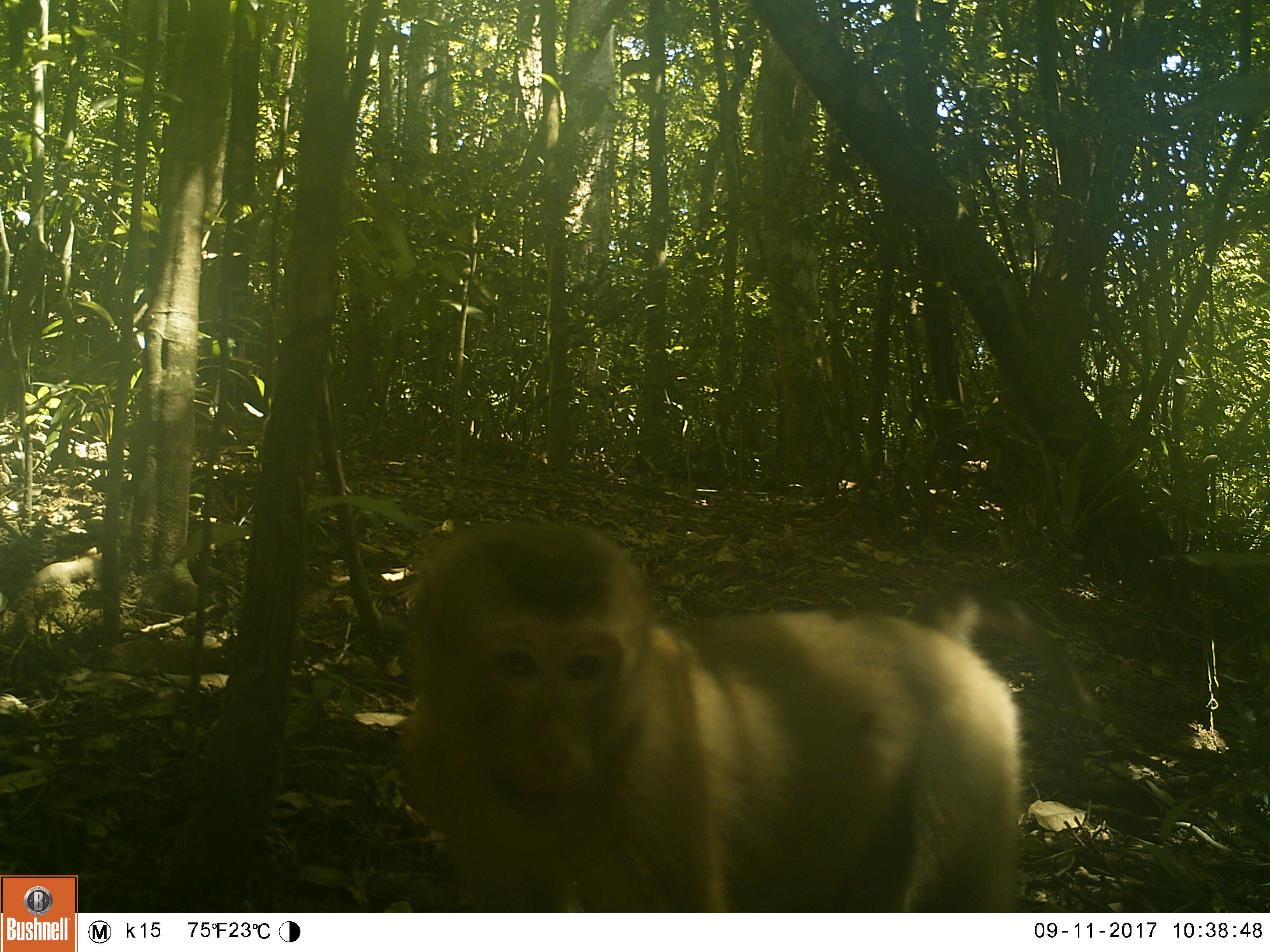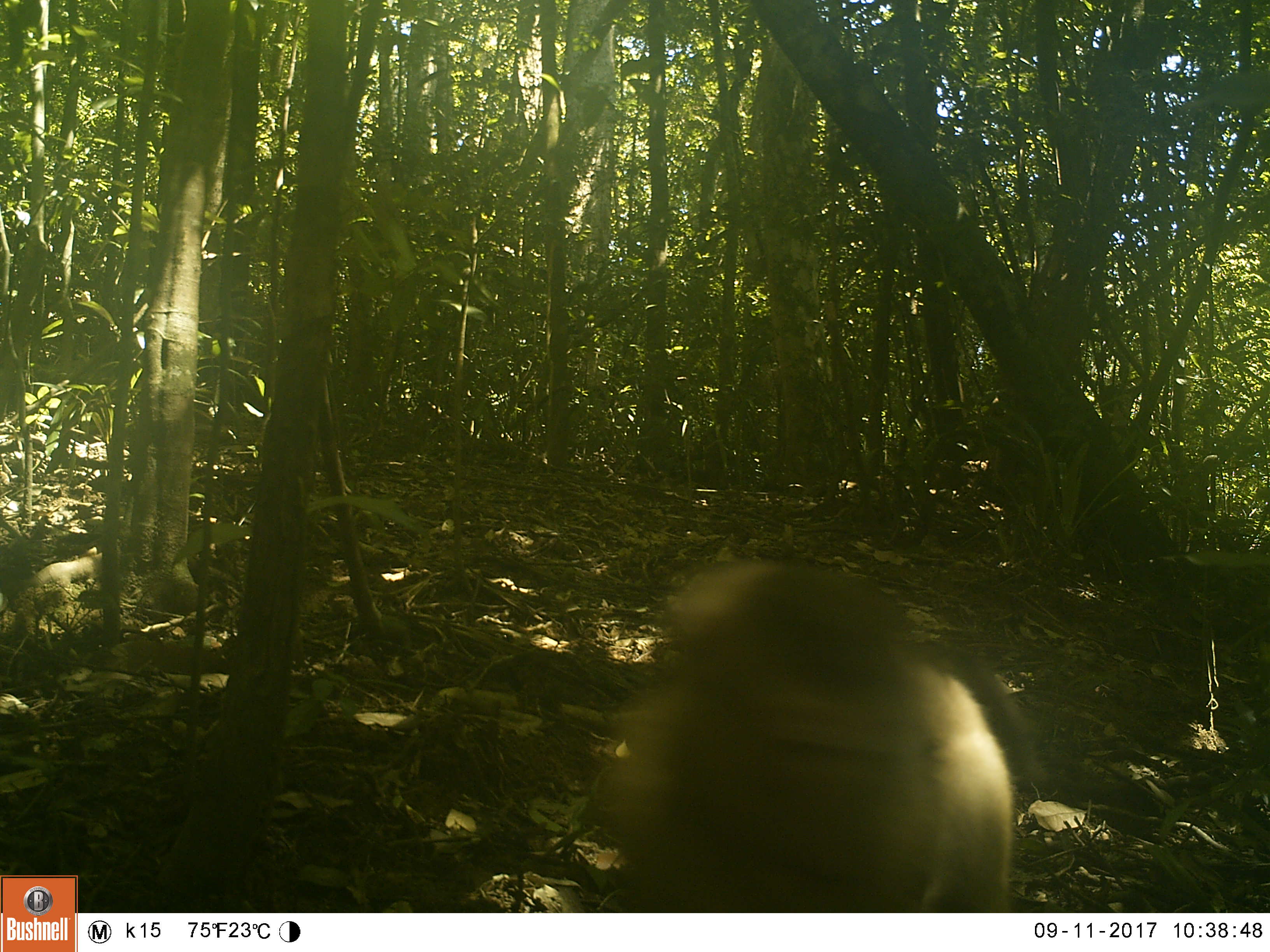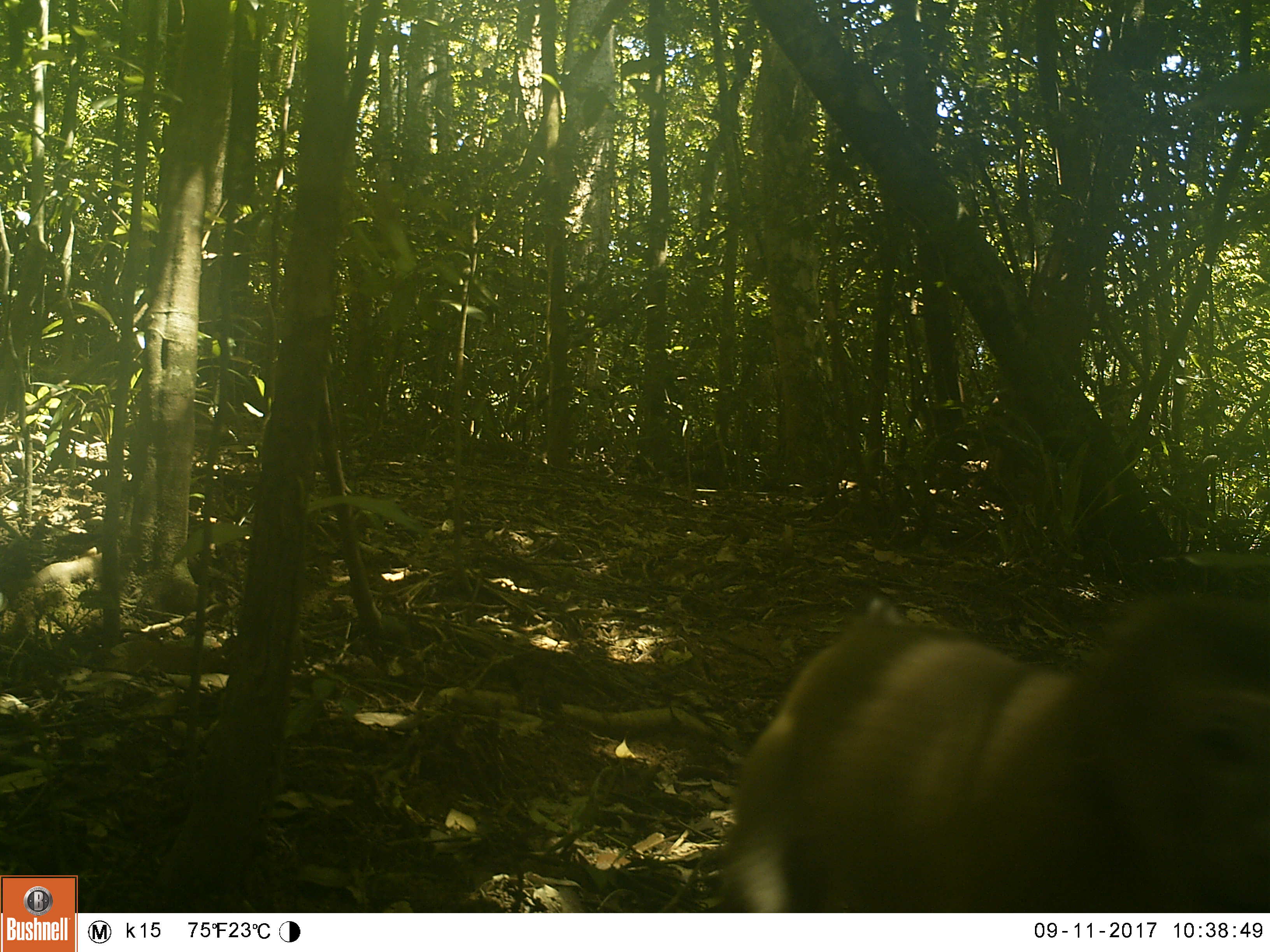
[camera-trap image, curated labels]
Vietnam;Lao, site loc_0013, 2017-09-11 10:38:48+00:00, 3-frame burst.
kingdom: Animalia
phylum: Chordata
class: Mammalia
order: Primates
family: Cercopithecidae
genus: Macaca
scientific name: Macaca nemestrina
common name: pig-tailed macaque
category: pig tailed macaque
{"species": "pig tailed macaque (pig-tailed macaque) (Macaca nemestrina)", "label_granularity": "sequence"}